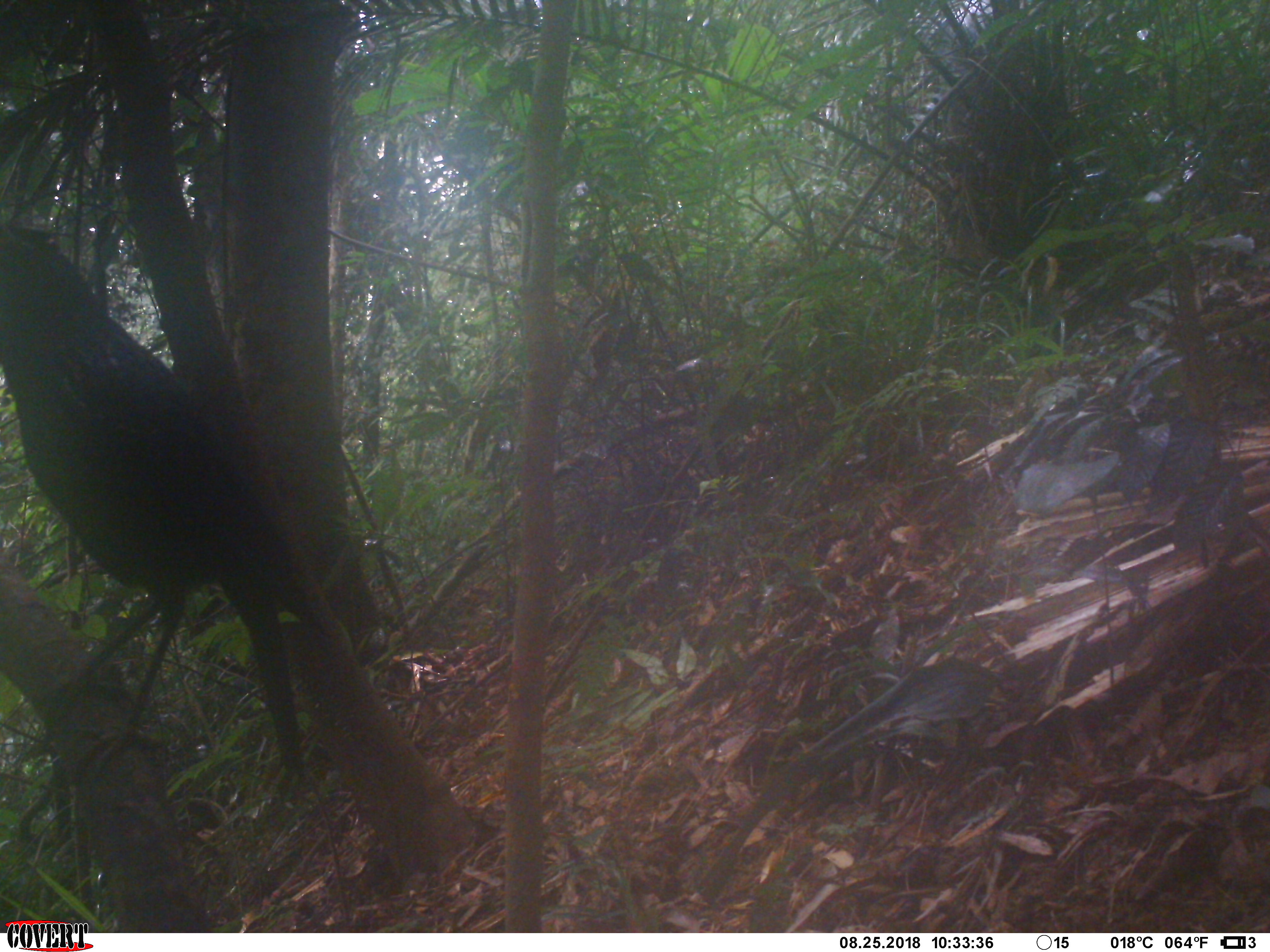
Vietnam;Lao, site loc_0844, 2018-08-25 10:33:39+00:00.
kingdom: Animalia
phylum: Chordata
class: Aves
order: Passeriformes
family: Muscicapidae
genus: Myophonus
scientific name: Myophonus caeruleus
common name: blue whistling thrush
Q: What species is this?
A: Blue whistling thrush (Myophonus caeruleus).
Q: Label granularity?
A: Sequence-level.